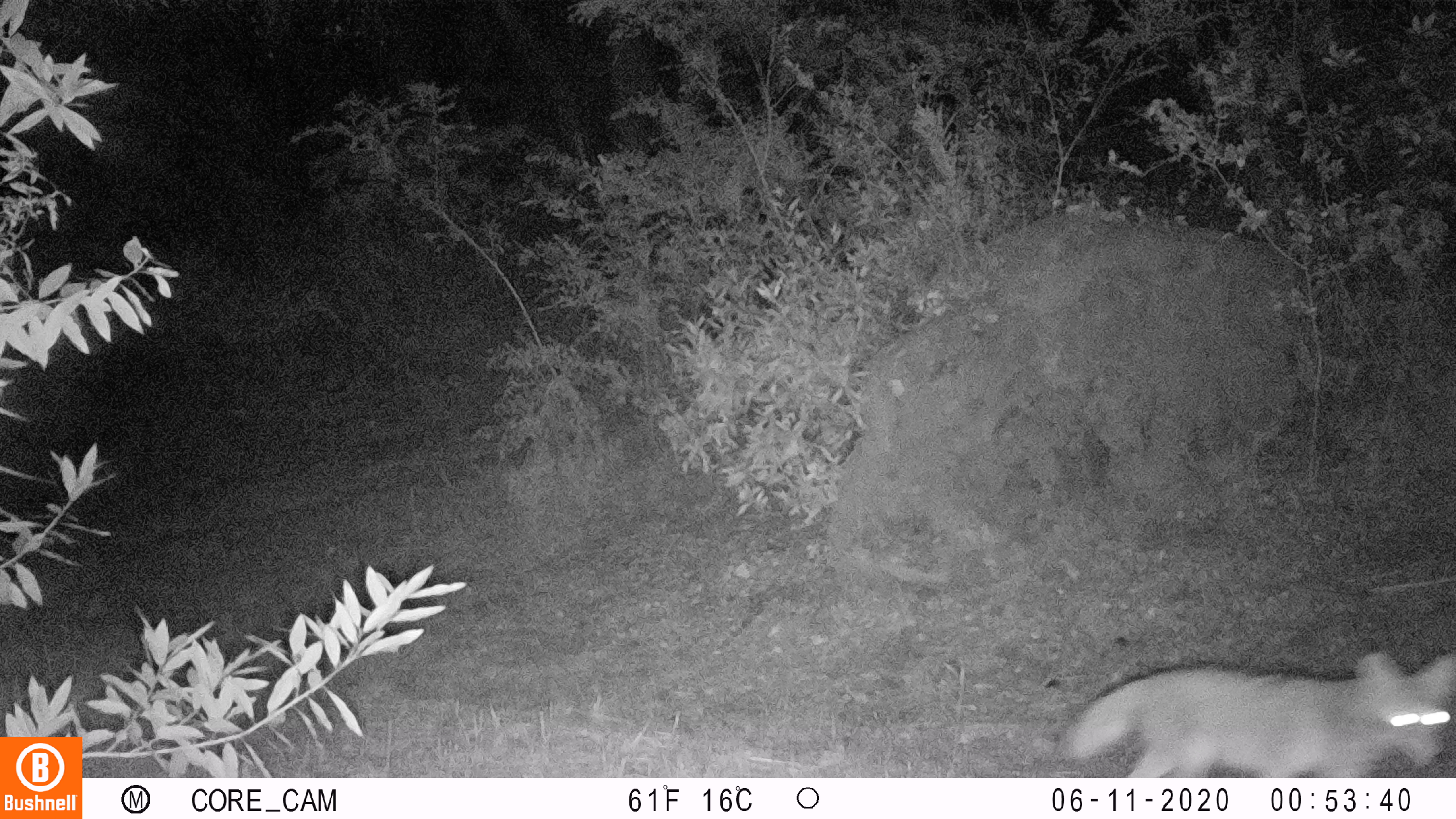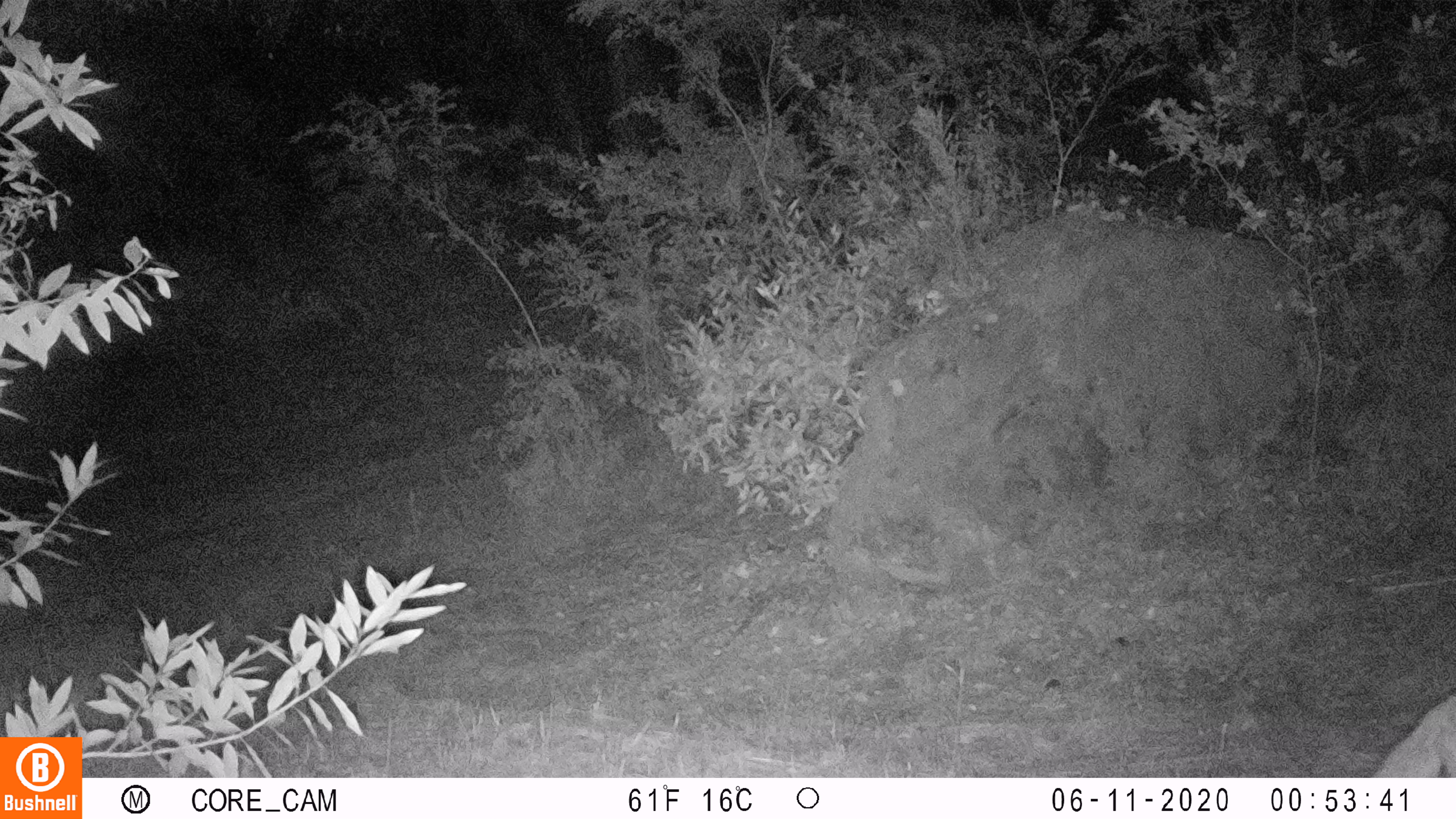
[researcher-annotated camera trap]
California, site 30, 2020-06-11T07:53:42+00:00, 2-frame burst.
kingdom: Animalia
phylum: Chordata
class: Mammalia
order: Carnivora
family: Canidae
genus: Canis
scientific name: Canis latrans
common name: coyote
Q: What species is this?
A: Coyote (Canis latrans).